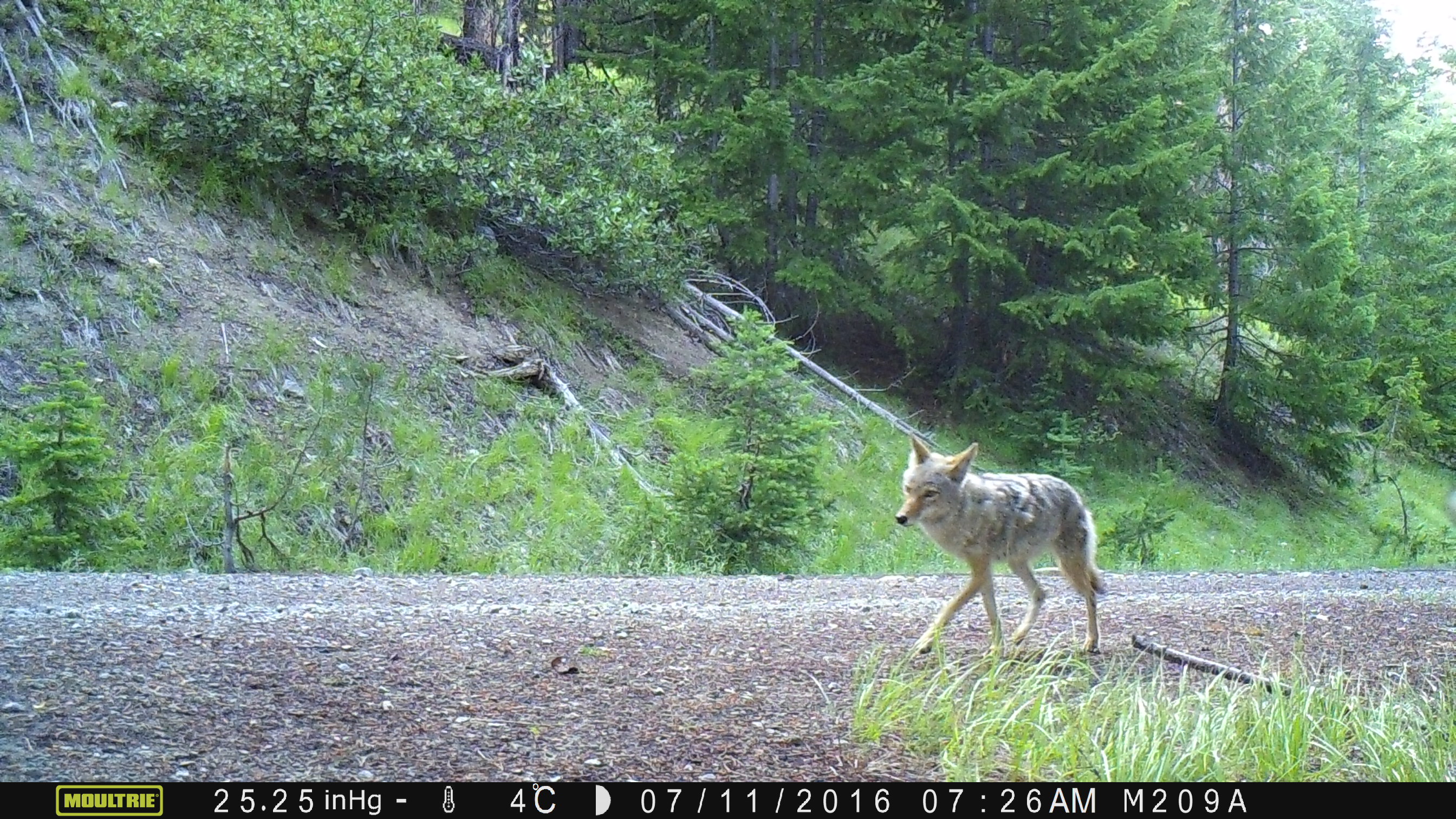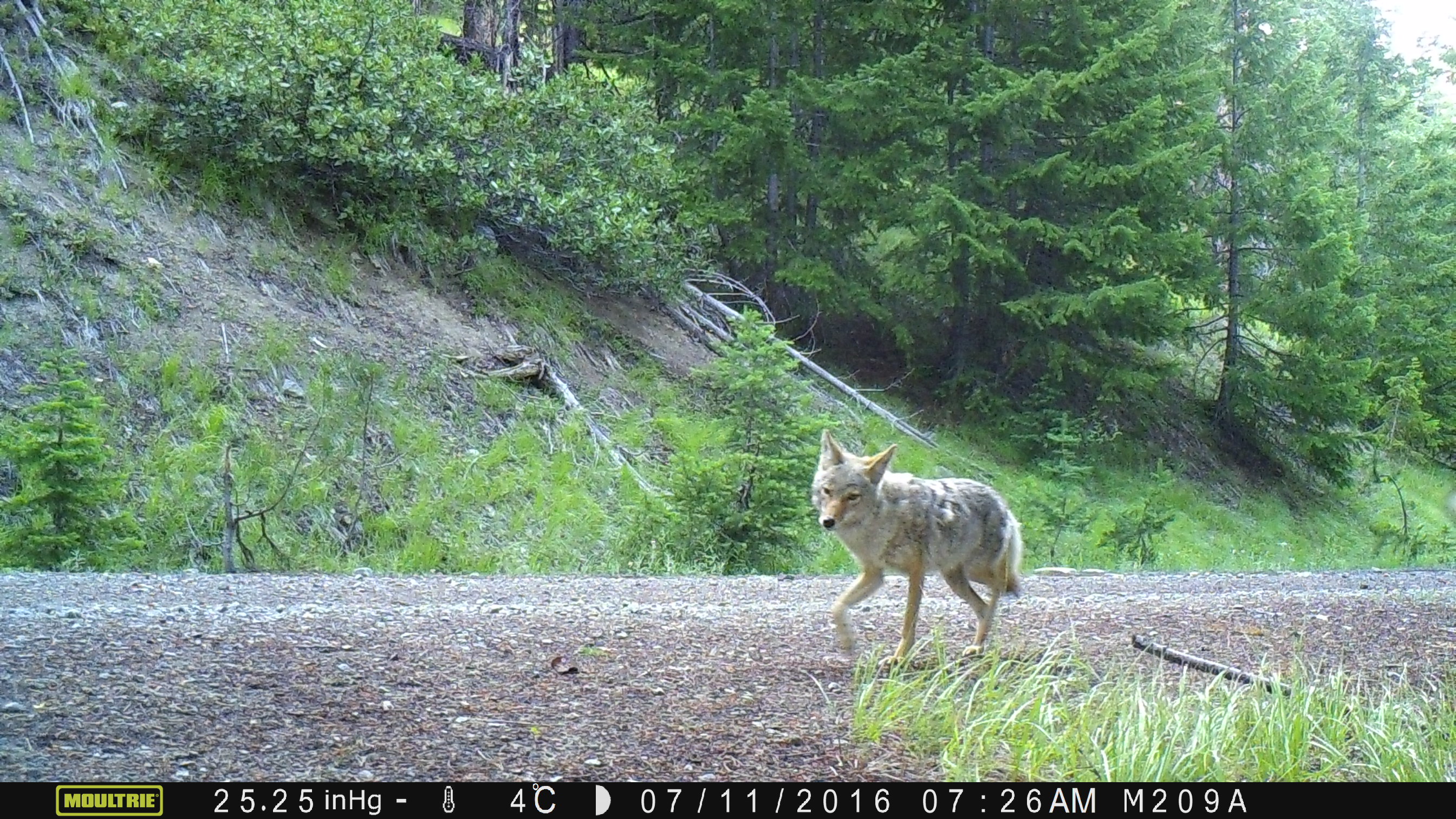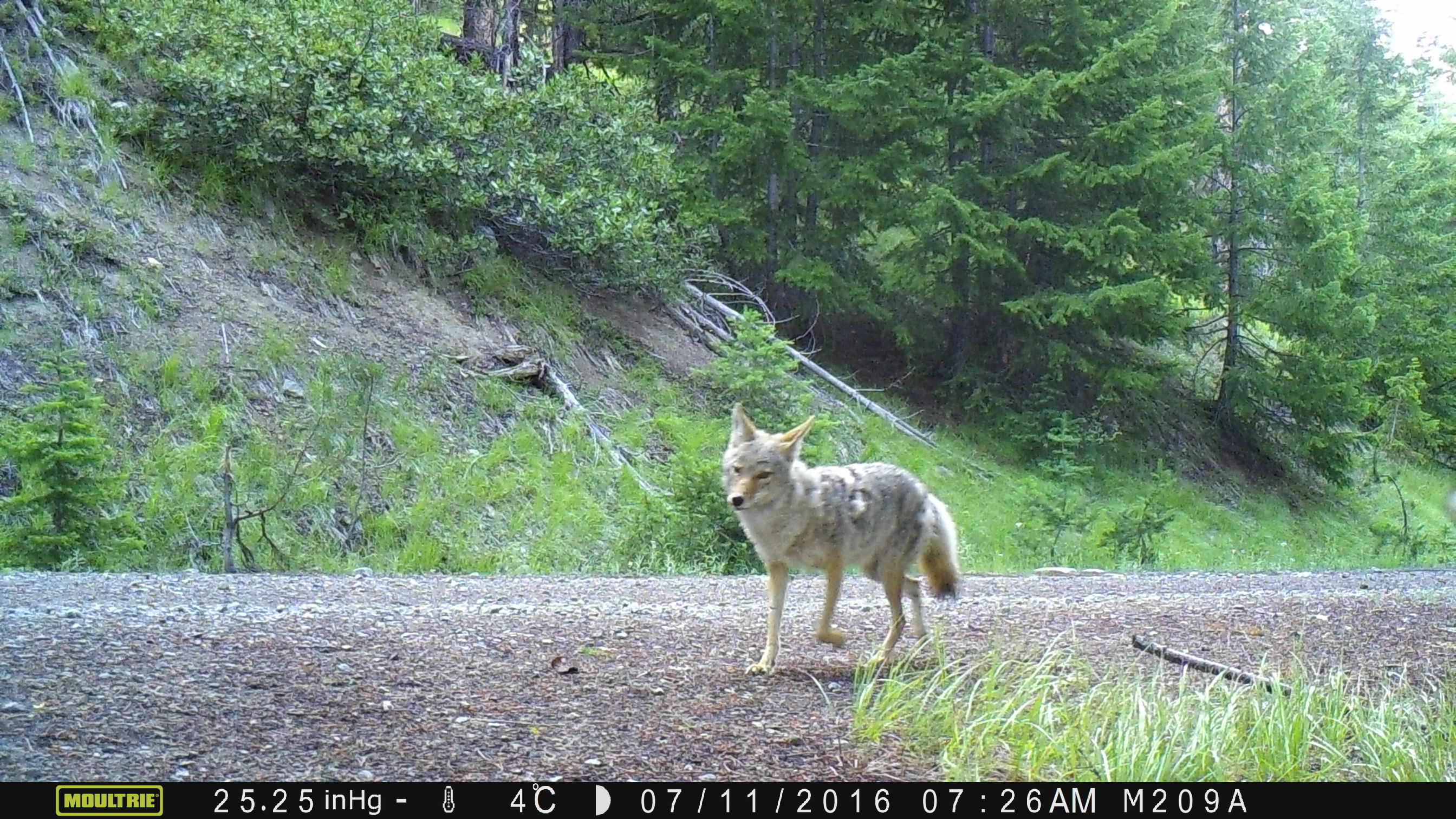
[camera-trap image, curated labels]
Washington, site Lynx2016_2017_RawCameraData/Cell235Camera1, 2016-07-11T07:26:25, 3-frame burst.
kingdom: Animalia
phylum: Chordata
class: Mammalia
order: Carnivora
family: Canidae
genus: Canis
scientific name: Canis latrans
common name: coyote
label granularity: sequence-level